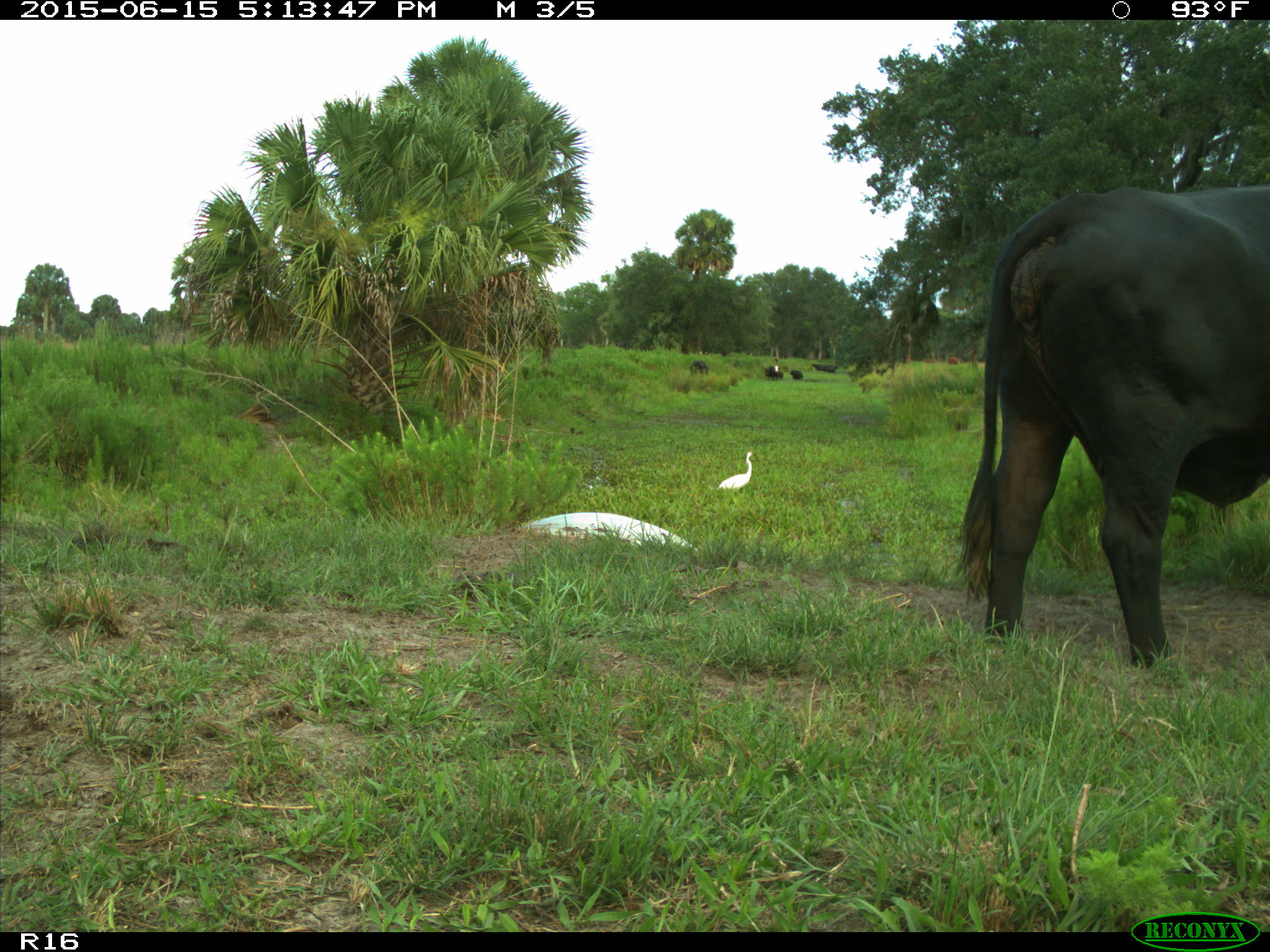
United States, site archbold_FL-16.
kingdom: Animalia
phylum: Chordata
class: Mammalia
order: Artiodactyla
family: Bovidae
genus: Bos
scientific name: Bos taurus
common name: domestic cow